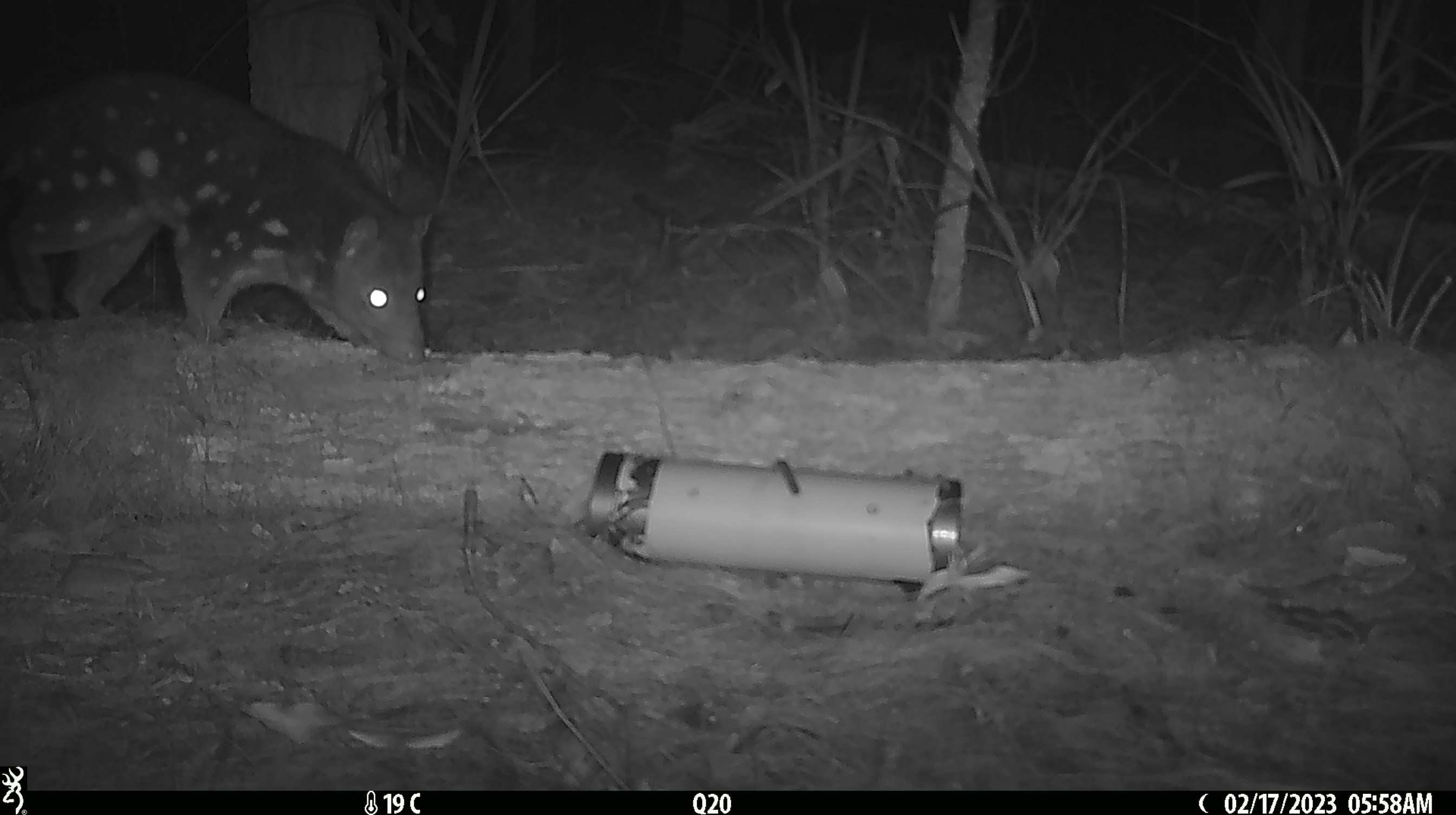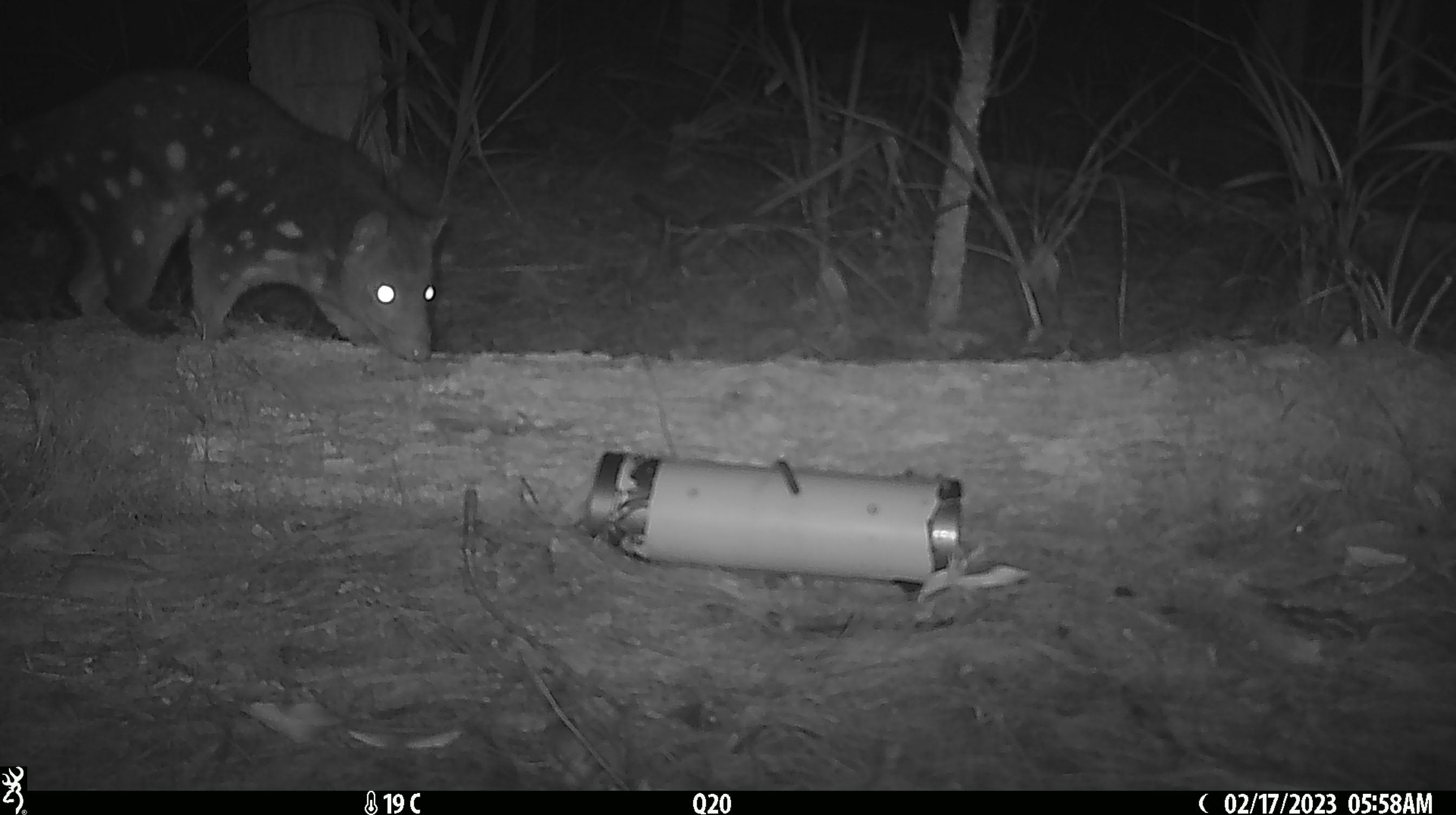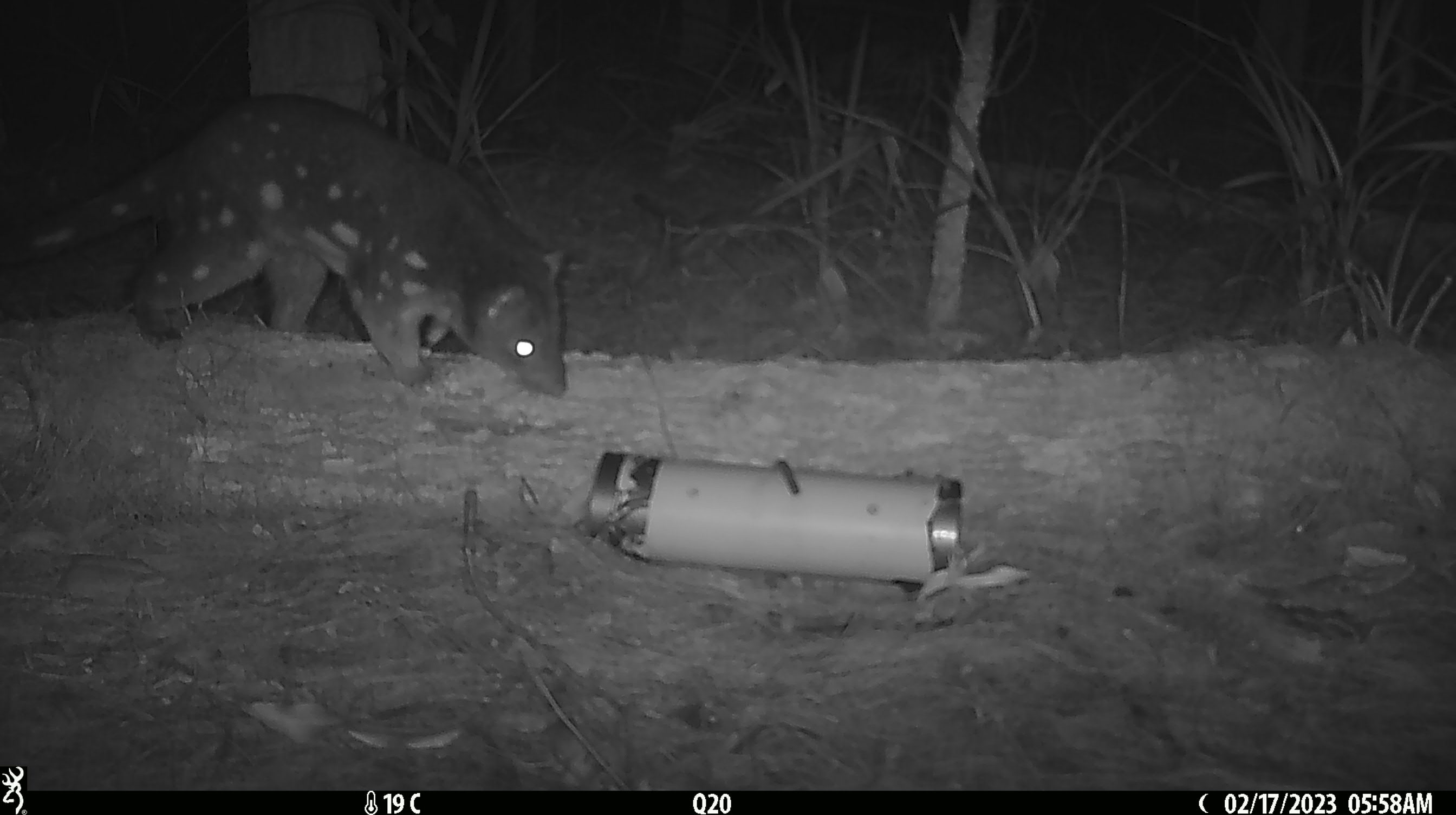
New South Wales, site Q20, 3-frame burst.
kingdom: Animalia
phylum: Chordata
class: Mammalia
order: Dasyuromorphia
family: Dasyuridae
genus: Dasyurus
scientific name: Dasyurus maculatus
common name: spotted-tailed quoll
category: quoll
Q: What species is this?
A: Quoll (spotted-tailed quoll) (Dasyurus maculatus).